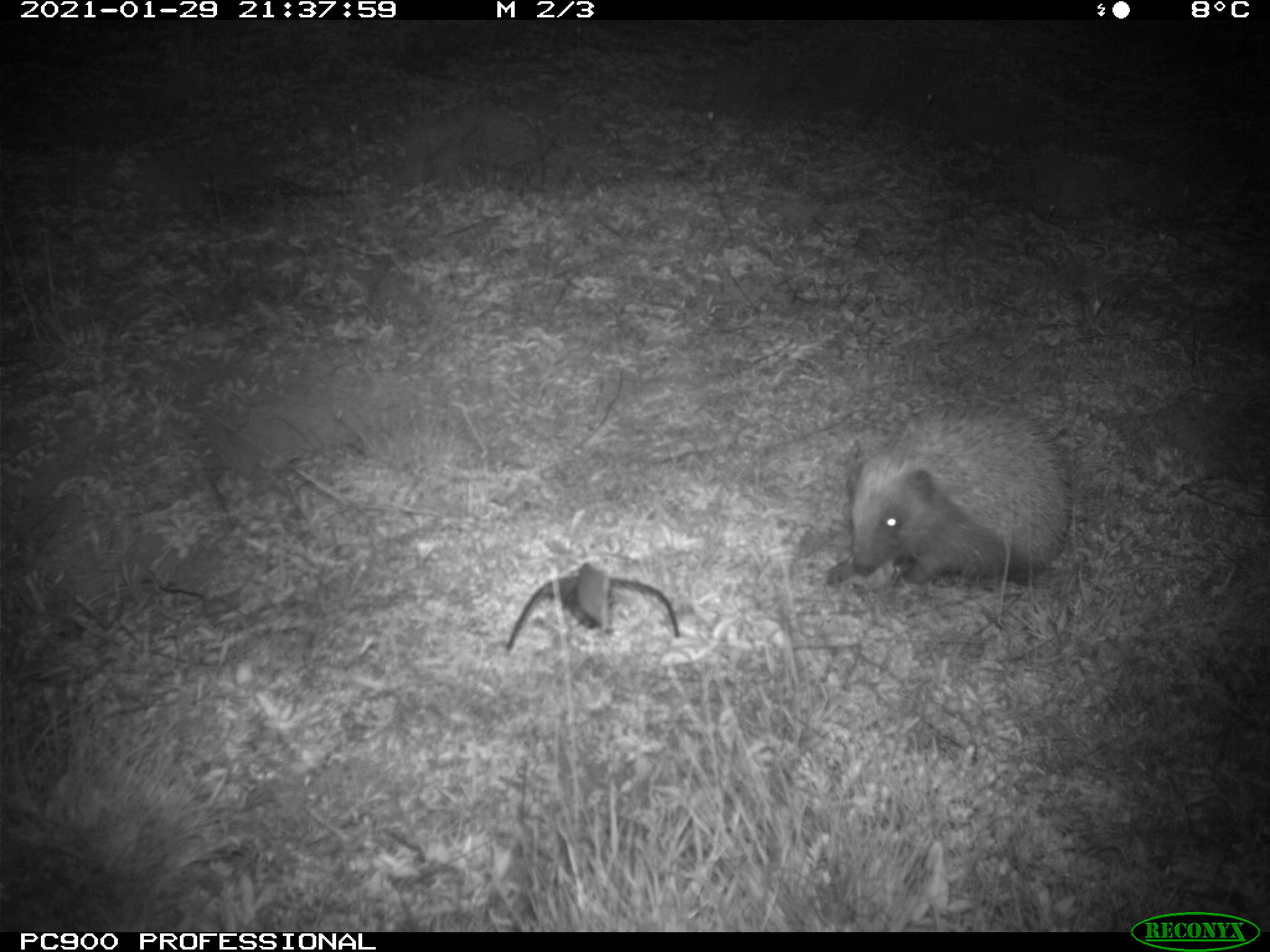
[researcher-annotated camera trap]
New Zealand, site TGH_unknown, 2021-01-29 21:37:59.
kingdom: Animalia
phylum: Chordata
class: Mammalia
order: Eulipotyphla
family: Erinaceidae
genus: Erinaceus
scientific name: Erinaceus europaeus europaeus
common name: european hedgehog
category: hedgehog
Hedgehog (european hedgehog) (Erinaceus europaeus europaeus).